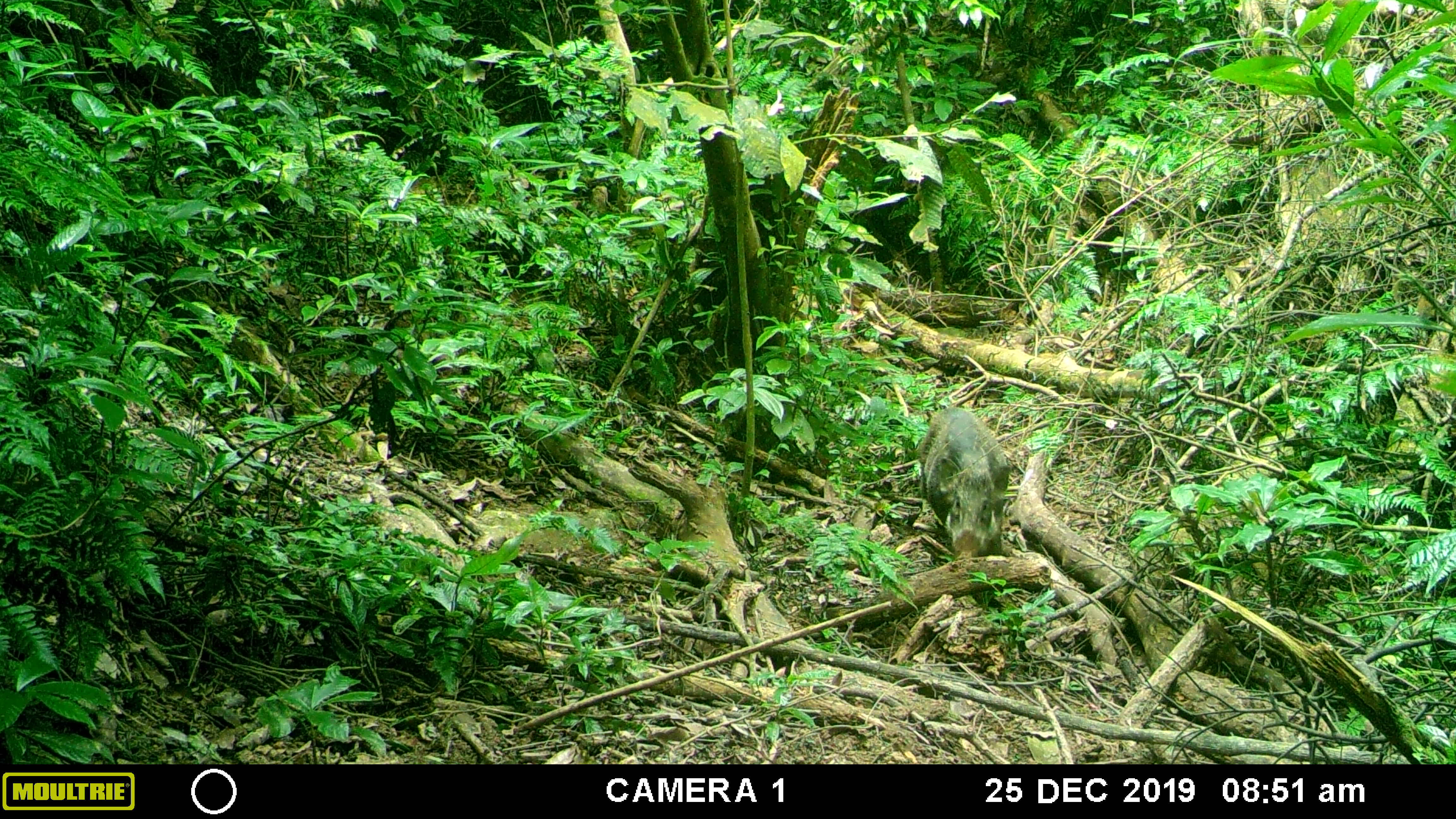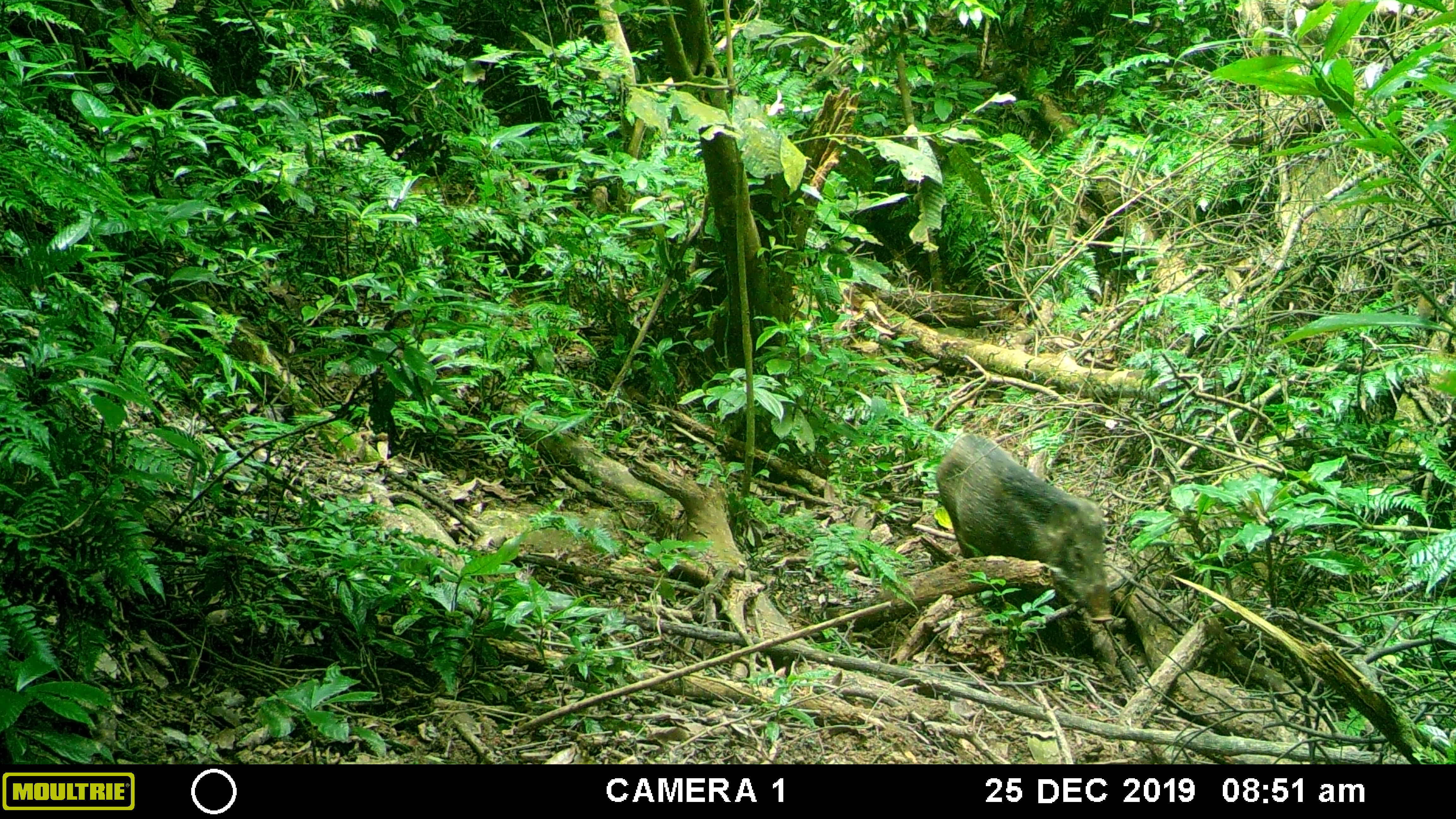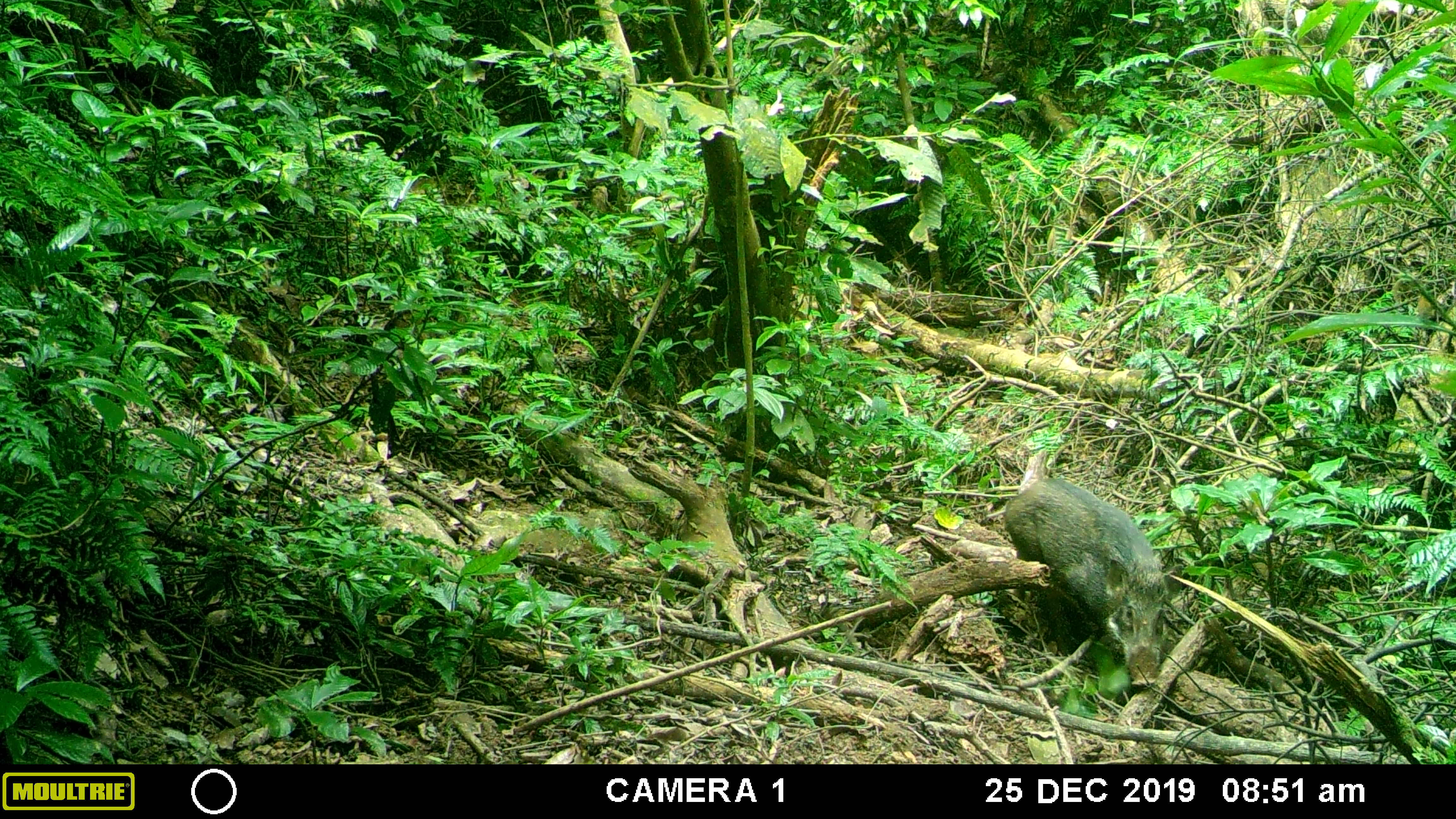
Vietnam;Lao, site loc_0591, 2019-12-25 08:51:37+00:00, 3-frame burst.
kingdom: Animalia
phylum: Chordata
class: Mammalia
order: Artiodactyla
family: Suidae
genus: Sus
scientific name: Sus scrofa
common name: eurasian wild pig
Eurasian wild pig (Sus scrofa). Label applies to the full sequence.